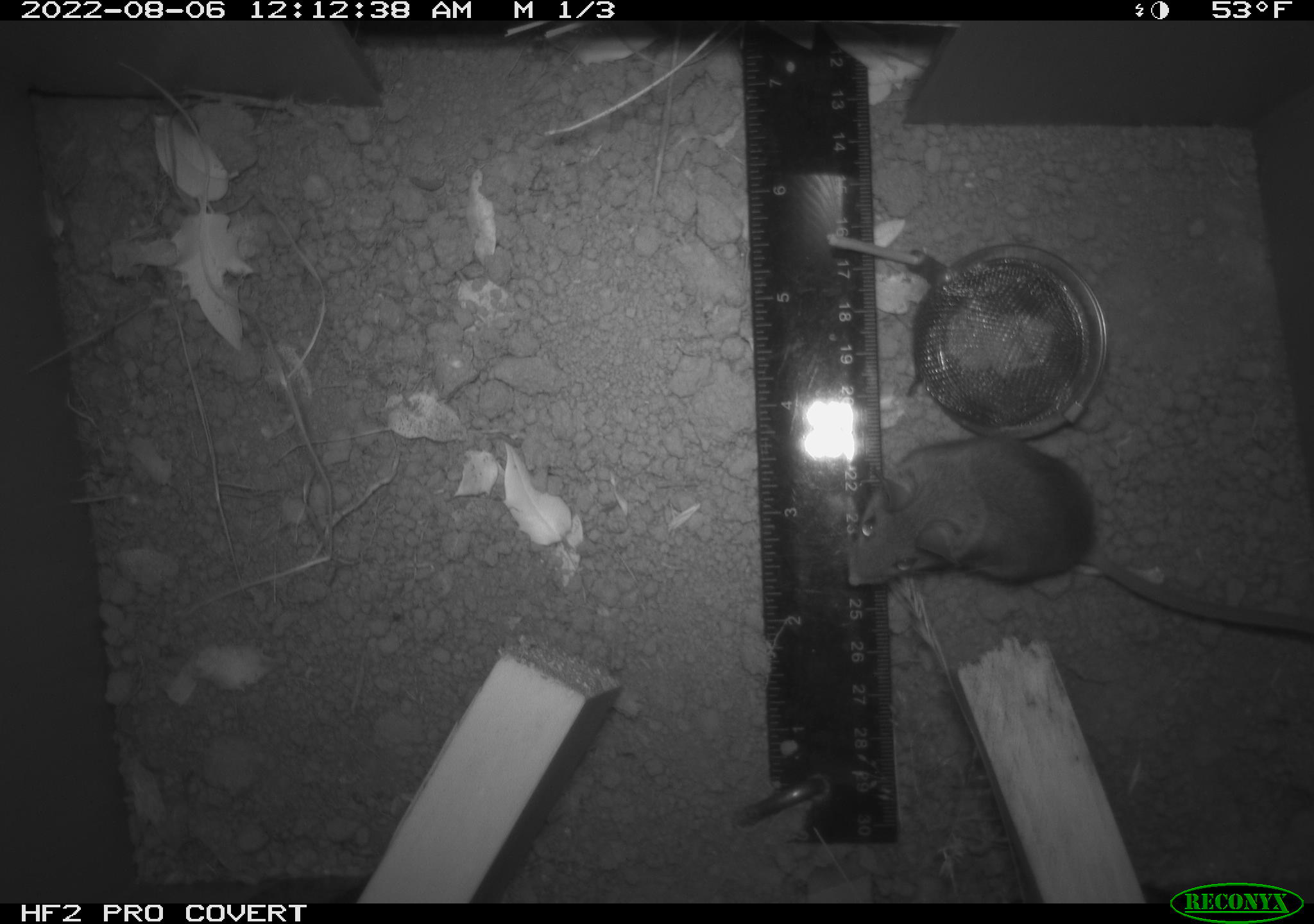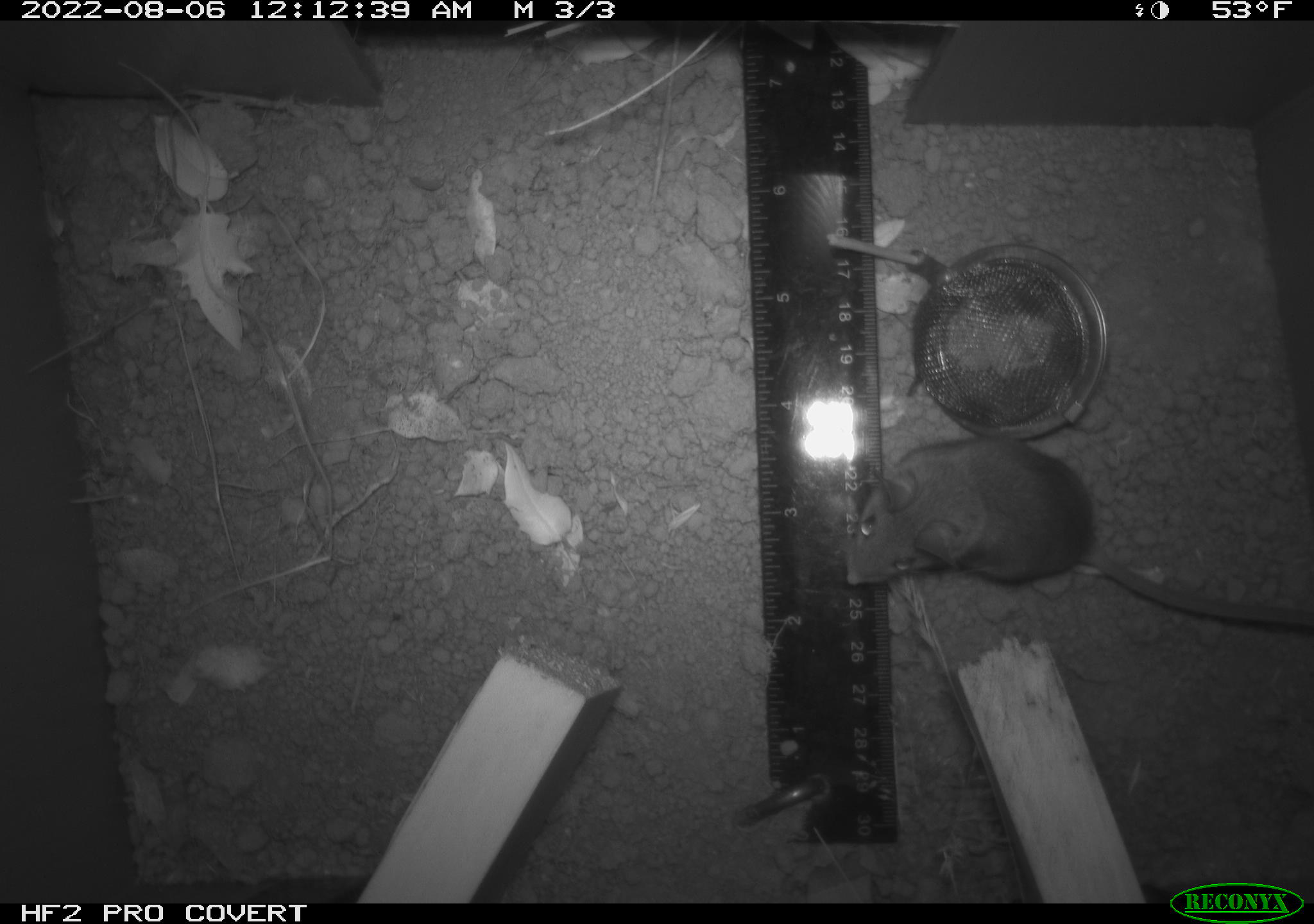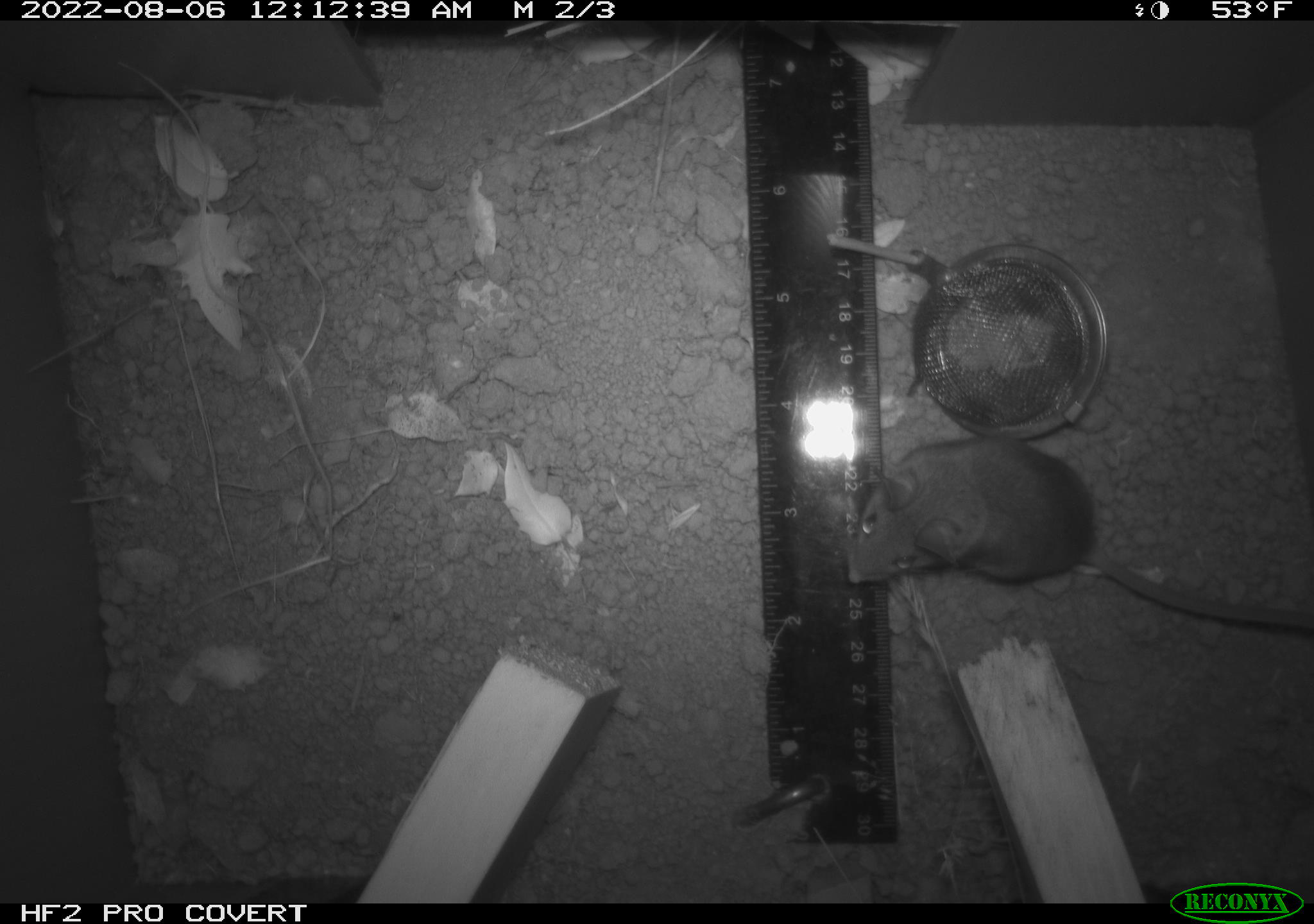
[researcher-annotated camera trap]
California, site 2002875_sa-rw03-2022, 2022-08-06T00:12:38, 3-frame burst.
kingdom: Animalia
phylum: Chordata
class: Mammalia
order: Rodentia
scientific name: Rodentia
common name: mouse species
Mouse species (Rodentia).